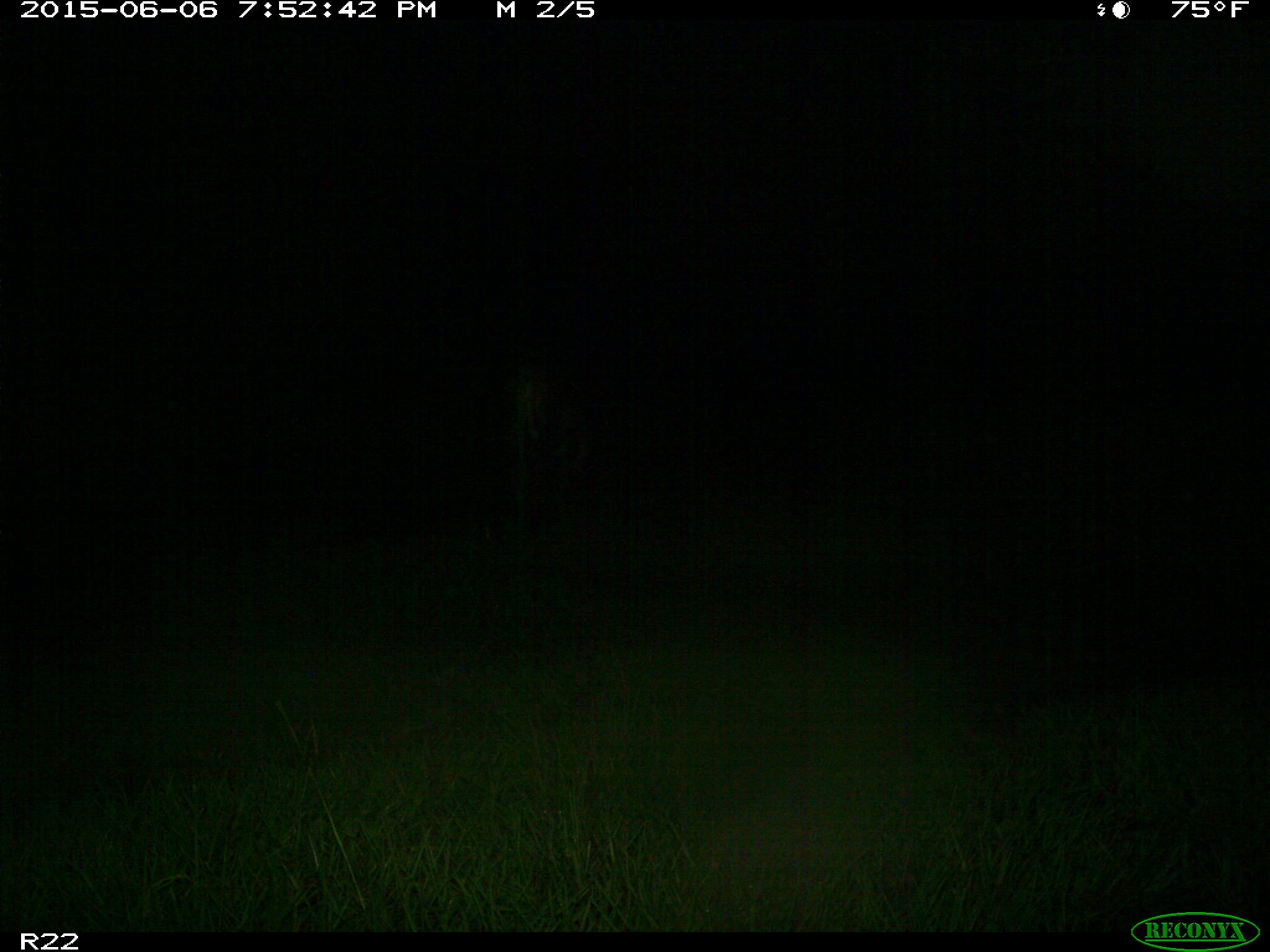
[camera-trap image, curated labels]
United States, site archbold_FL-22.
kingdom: Animalia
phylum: Chordata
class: Mammalia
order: Artiodactyla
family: Bovidae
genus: Bos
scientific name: Bos taurus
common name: domestic cow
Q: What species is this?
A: Bos taurus (domestic cow).